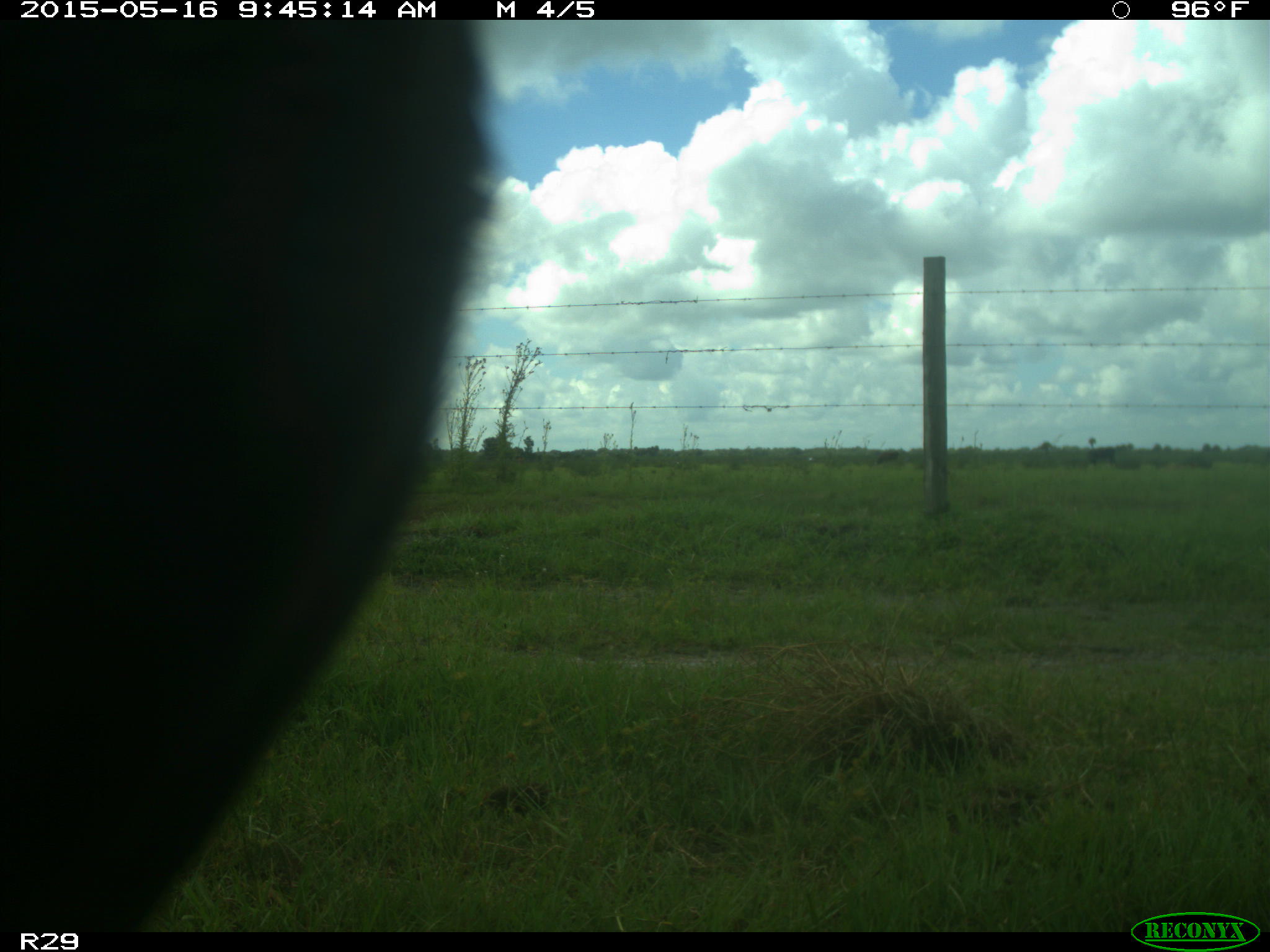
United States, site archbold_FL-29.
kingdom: Animalia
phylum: Chordata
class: Mammalia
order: Artiodactyla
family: Bovidae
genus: Bos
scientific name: Bos taurus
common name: domestic cow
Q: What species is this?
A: Bos taurus (domestic cow).